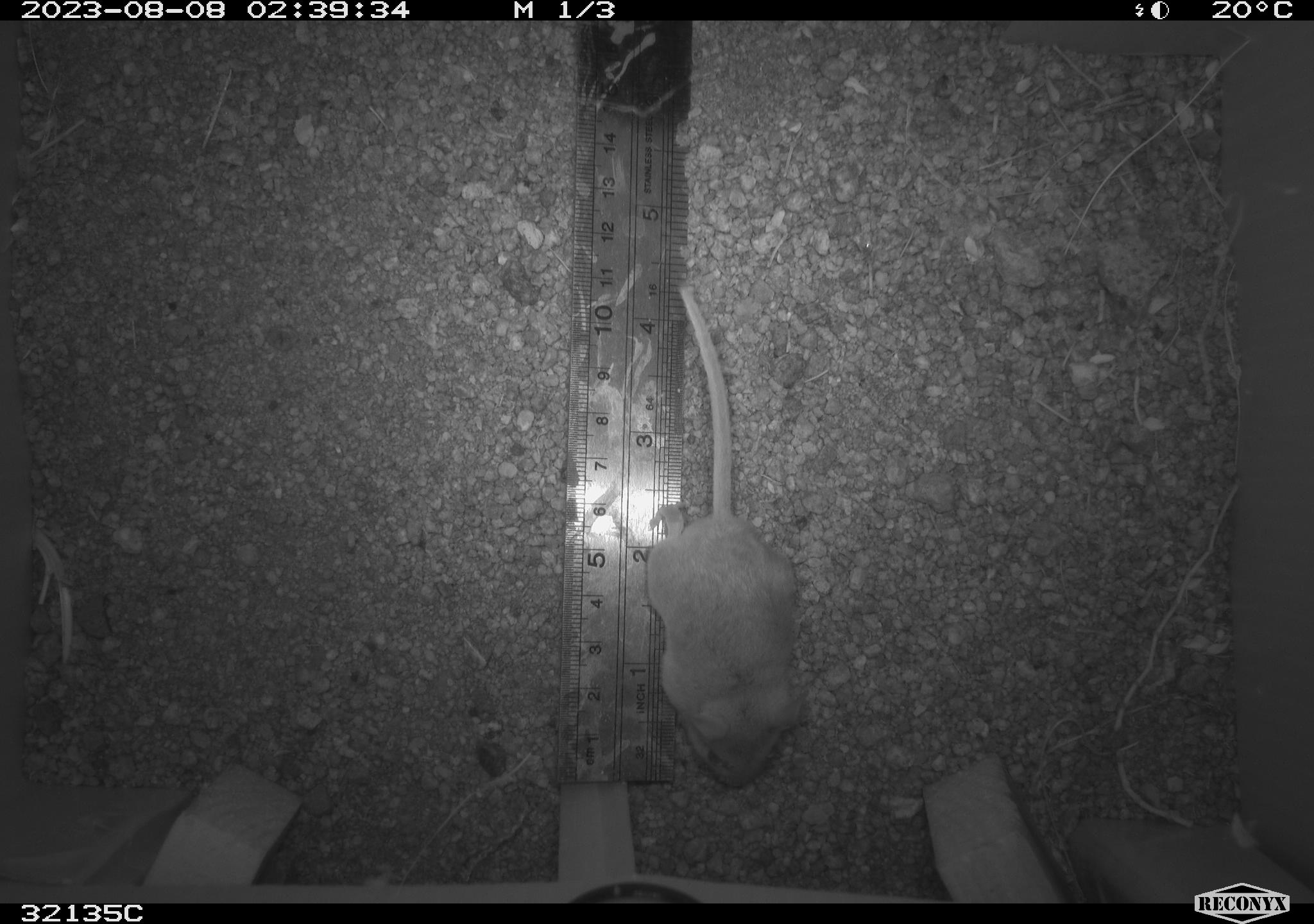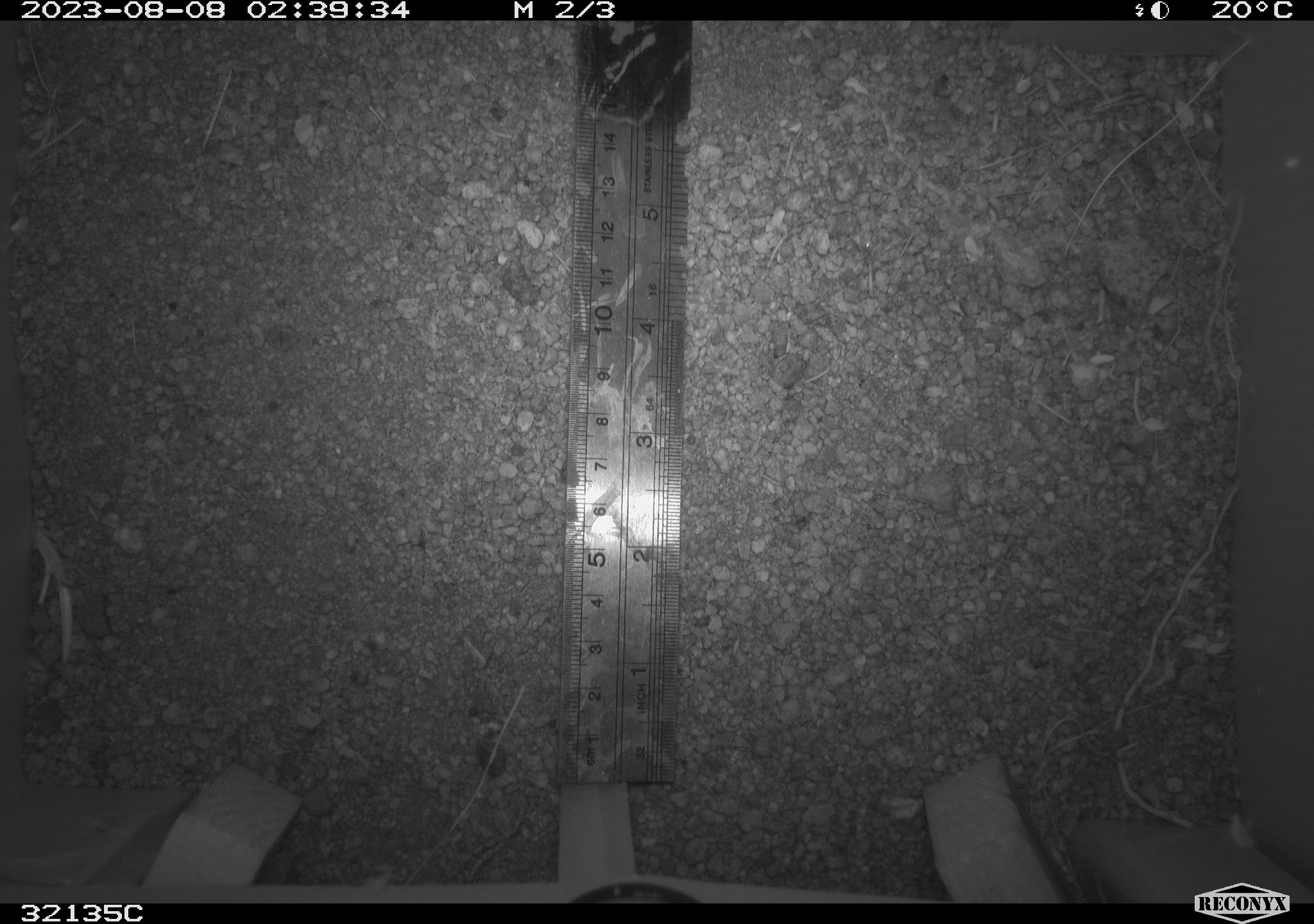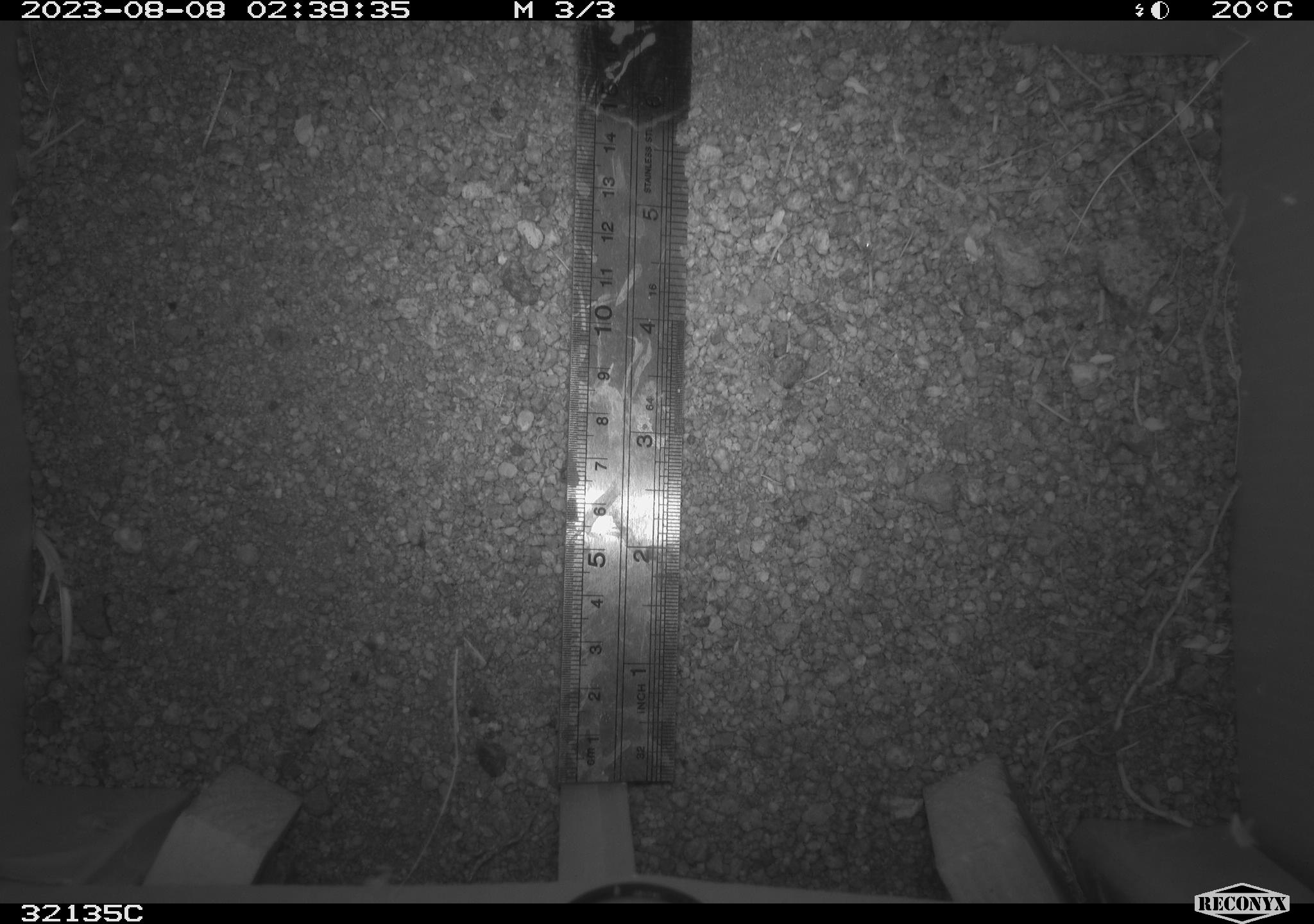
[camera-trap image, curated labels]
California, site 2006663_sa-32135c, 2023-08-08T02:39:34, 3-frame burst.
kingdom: Animalia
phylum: Chordata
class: Mammalia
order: Rodentia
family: Cricetidae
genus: Neotoma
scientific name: Neotoma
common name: pack rat or woodrat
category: neotoma species